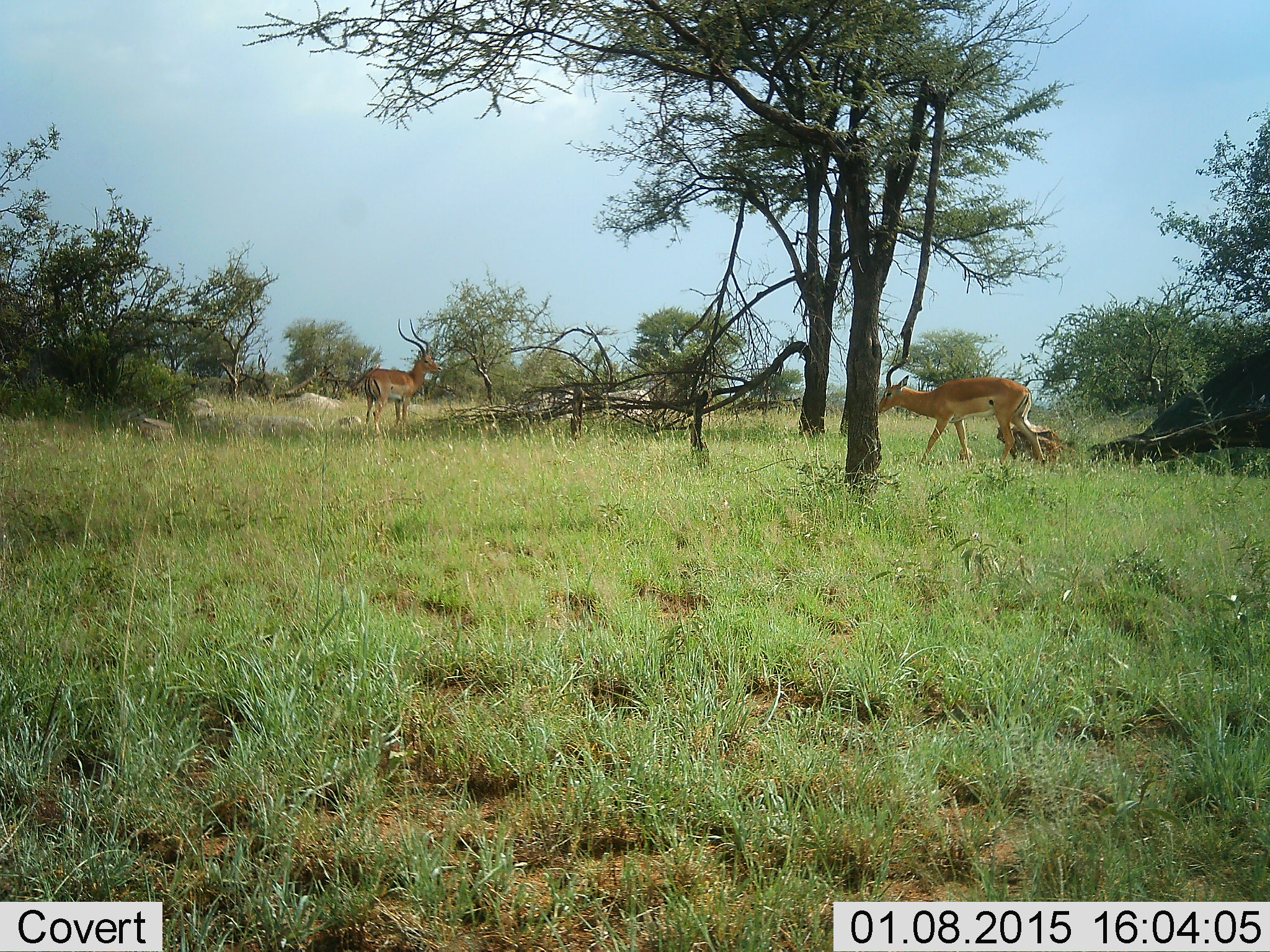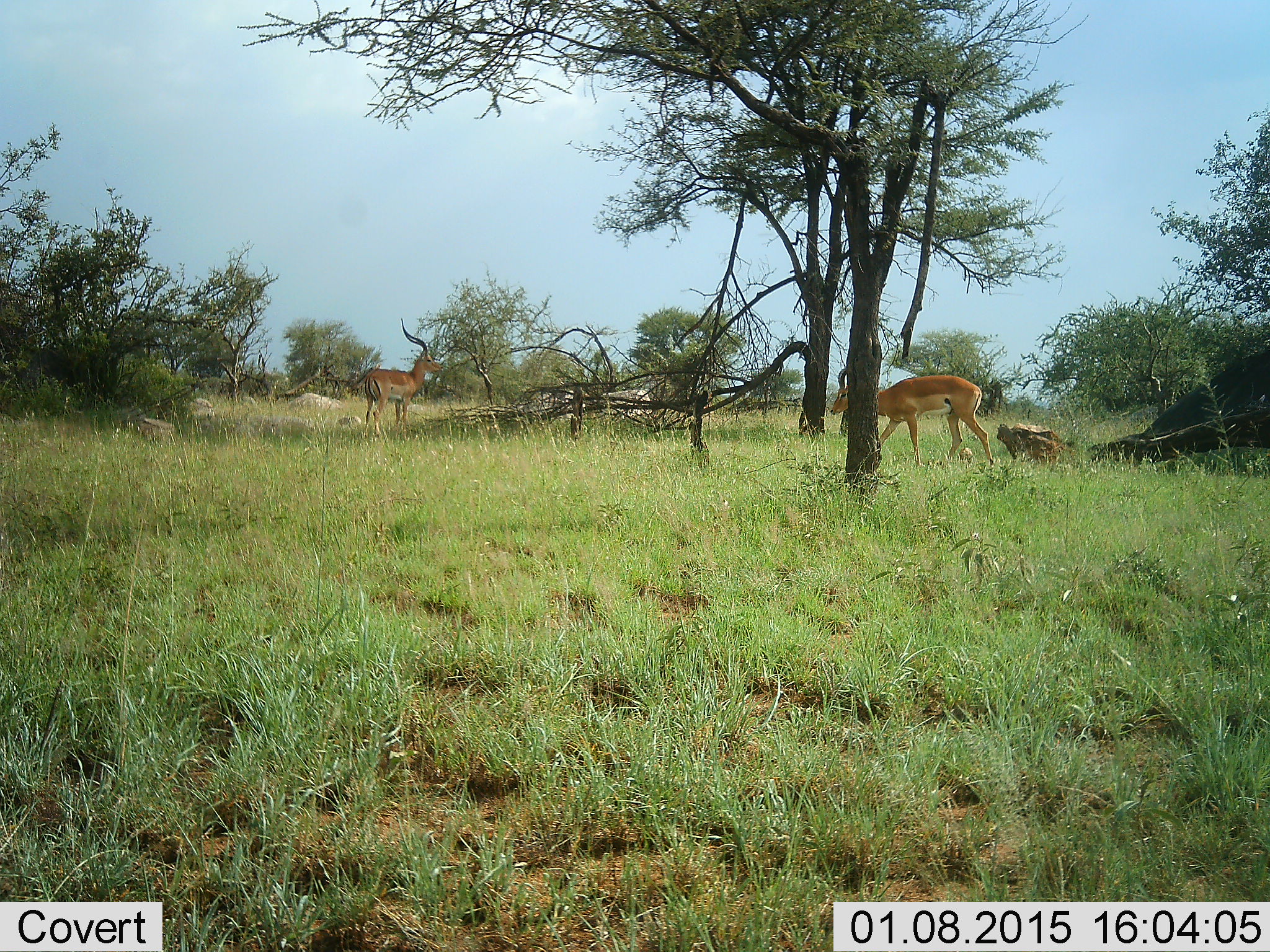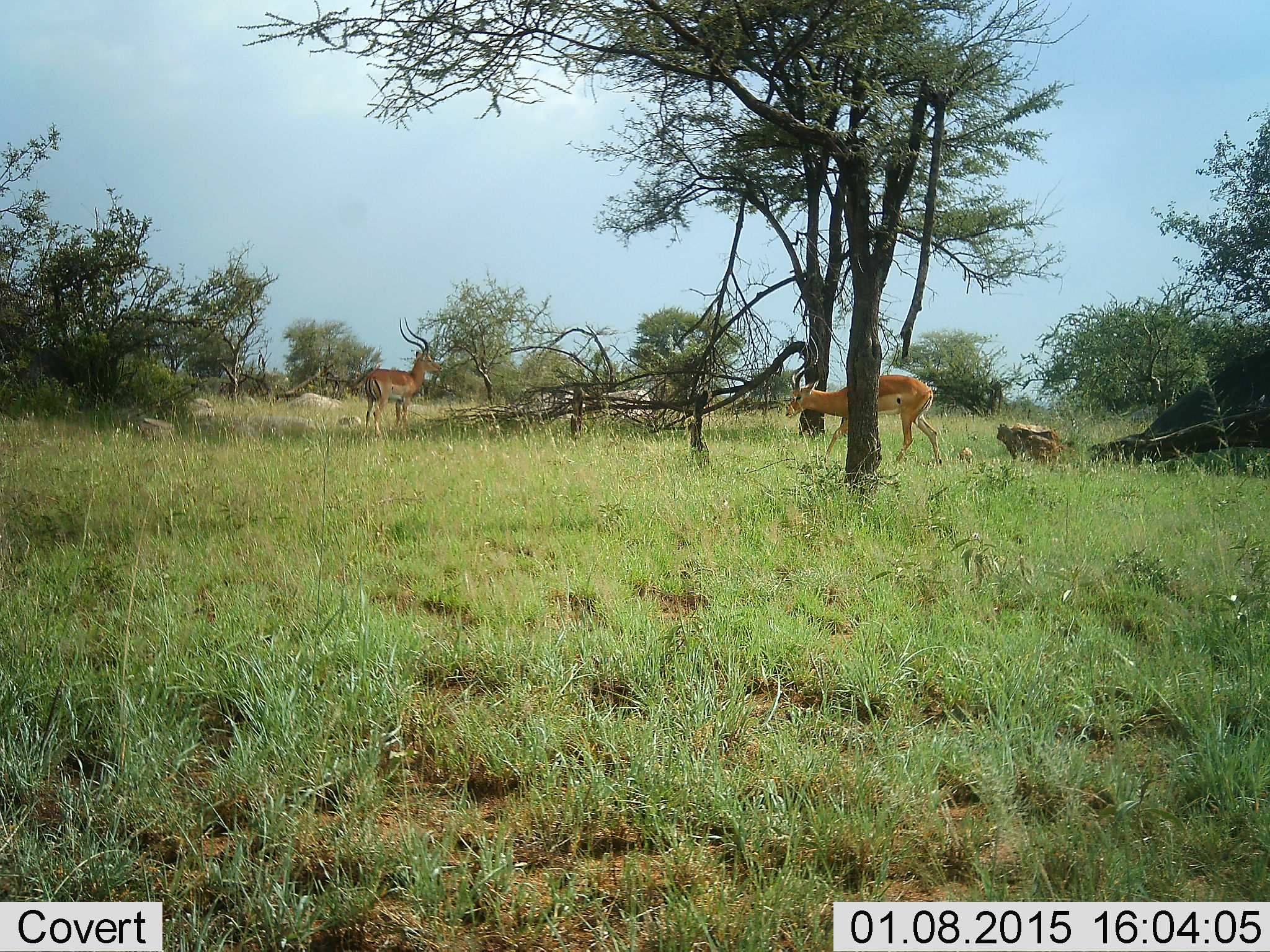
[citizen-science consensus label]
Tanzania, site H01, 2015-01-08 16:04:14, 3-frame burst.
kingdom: Animalia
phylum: Chordata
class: Mammalia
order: Artiodactyla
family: Bovidae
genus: Aepyceros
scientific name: Aepyceros melampus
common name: impala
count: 2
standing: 100%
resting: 0%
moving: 60%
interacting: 0%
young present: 0%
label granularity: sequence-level